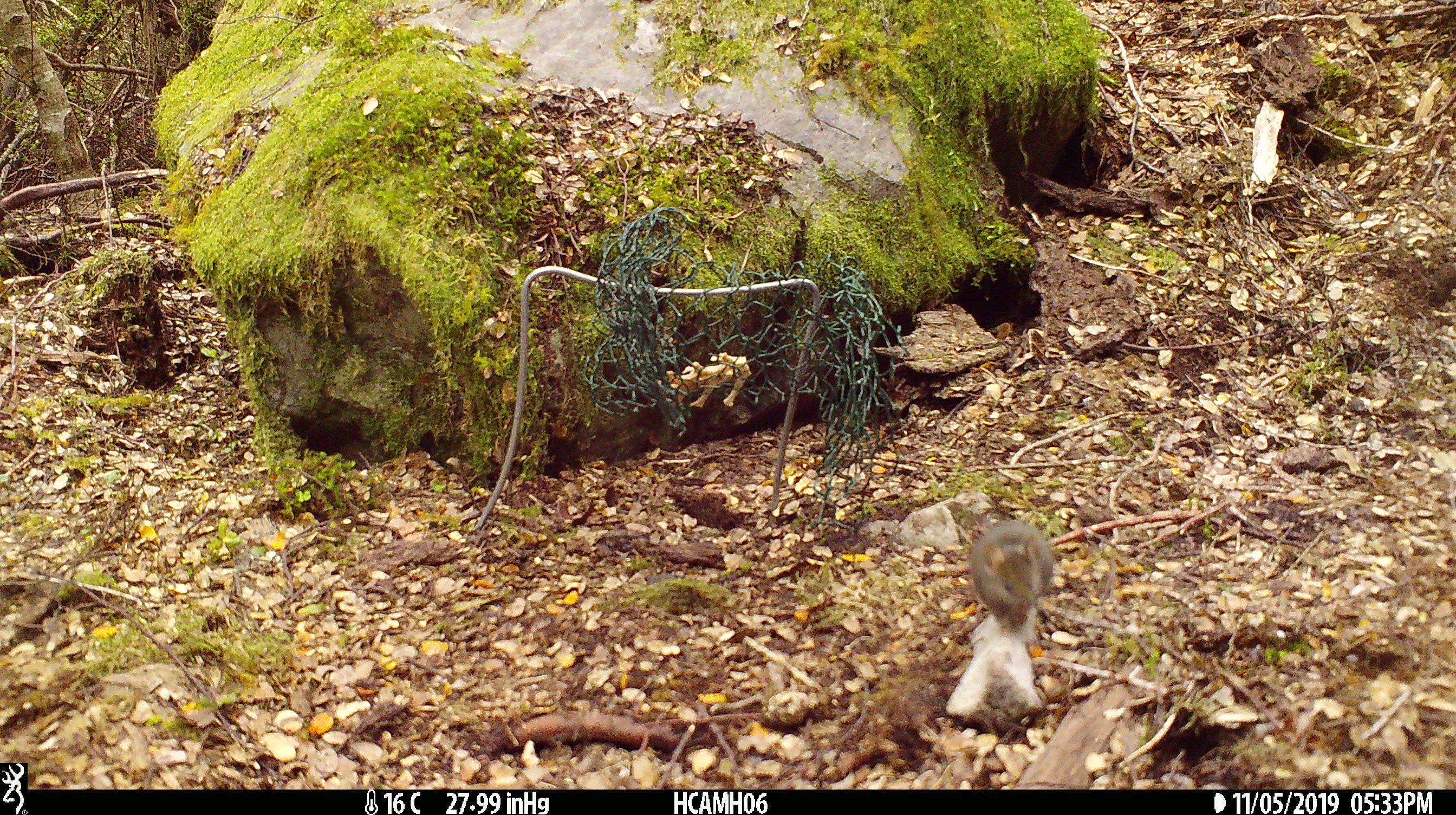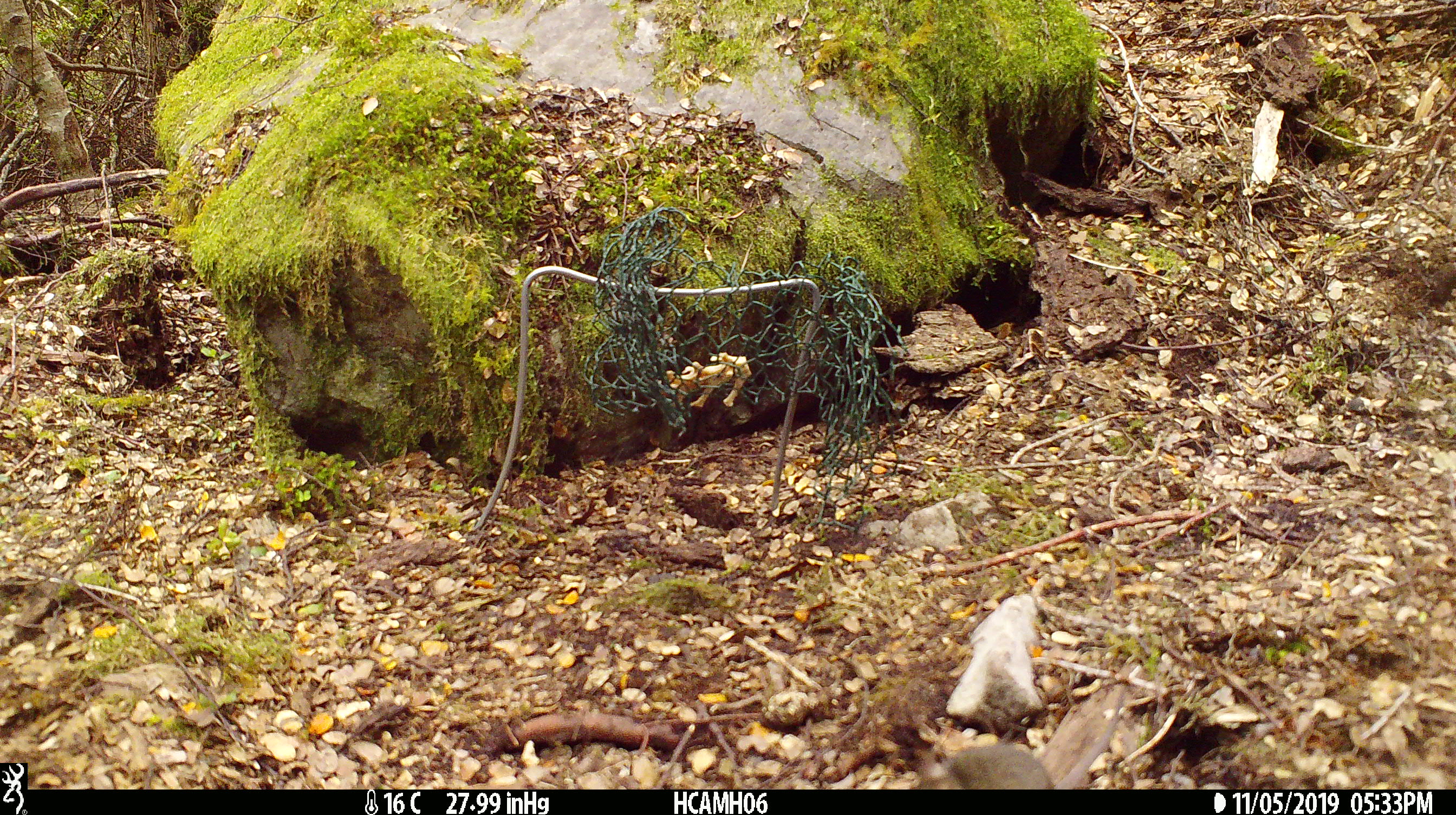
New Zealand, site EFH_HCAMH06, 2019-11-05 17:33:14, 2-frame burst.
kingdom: Animalia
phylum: Chordata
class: Mammalia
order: Rodentia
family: Muridae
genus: Mus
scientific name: Mus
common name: mouse